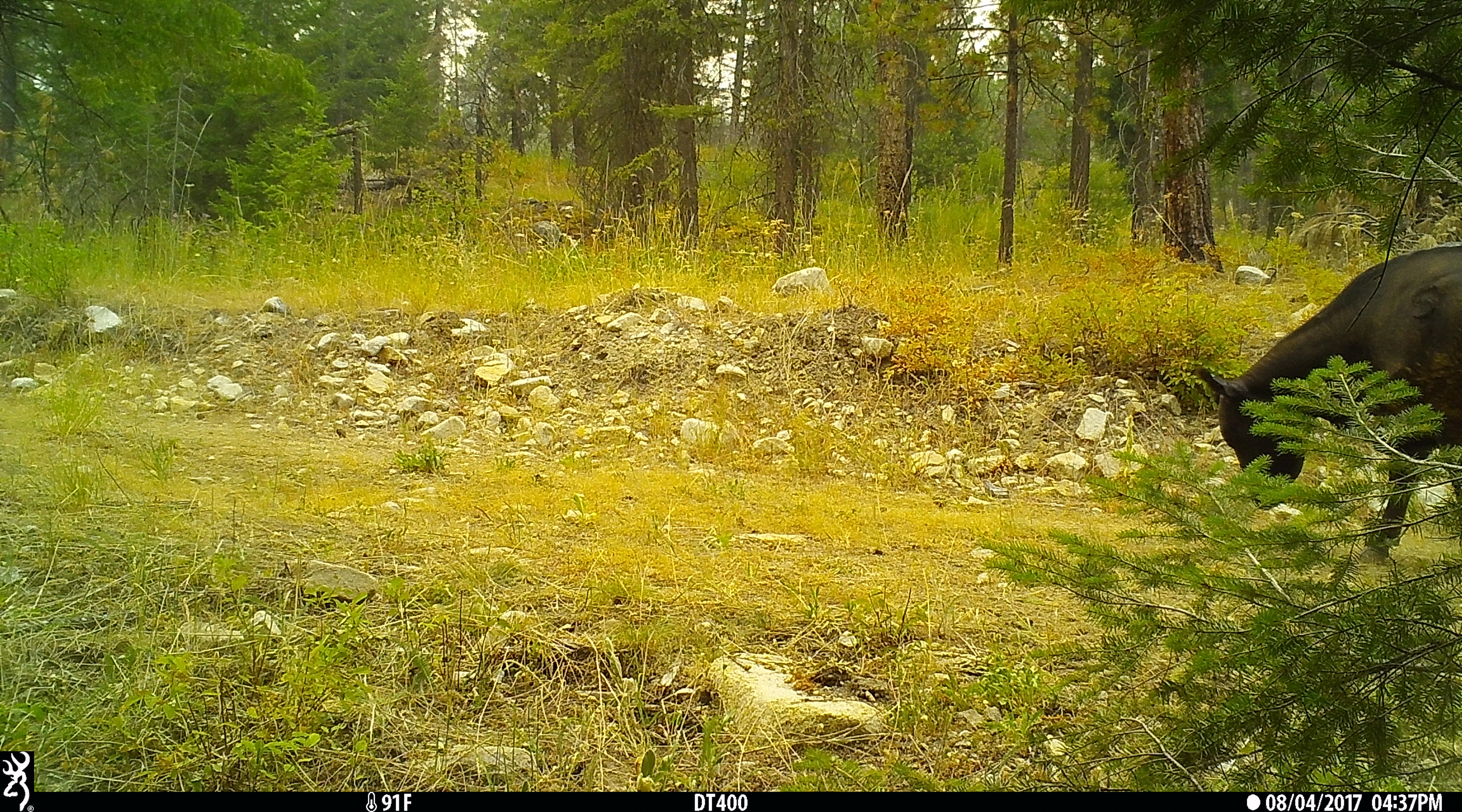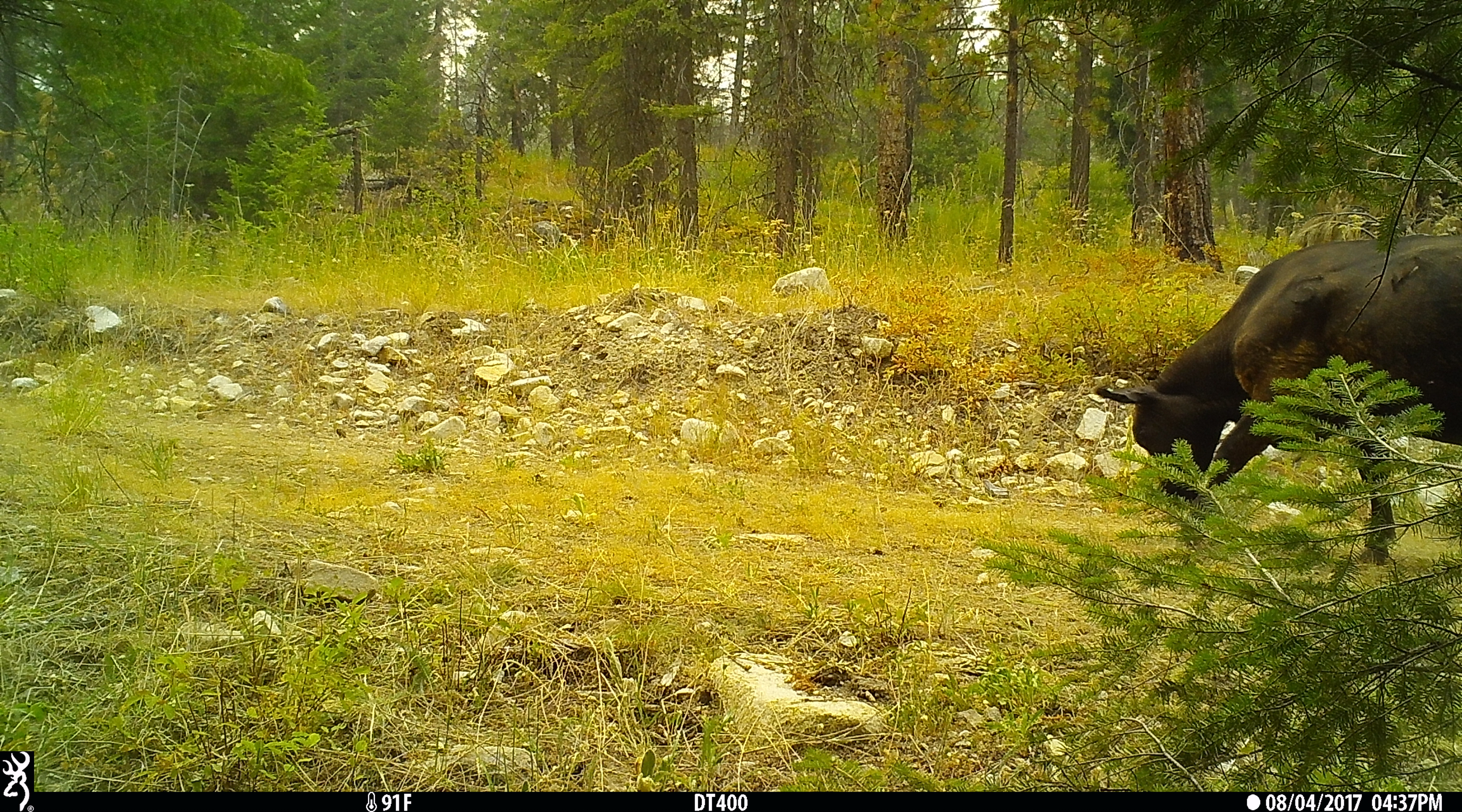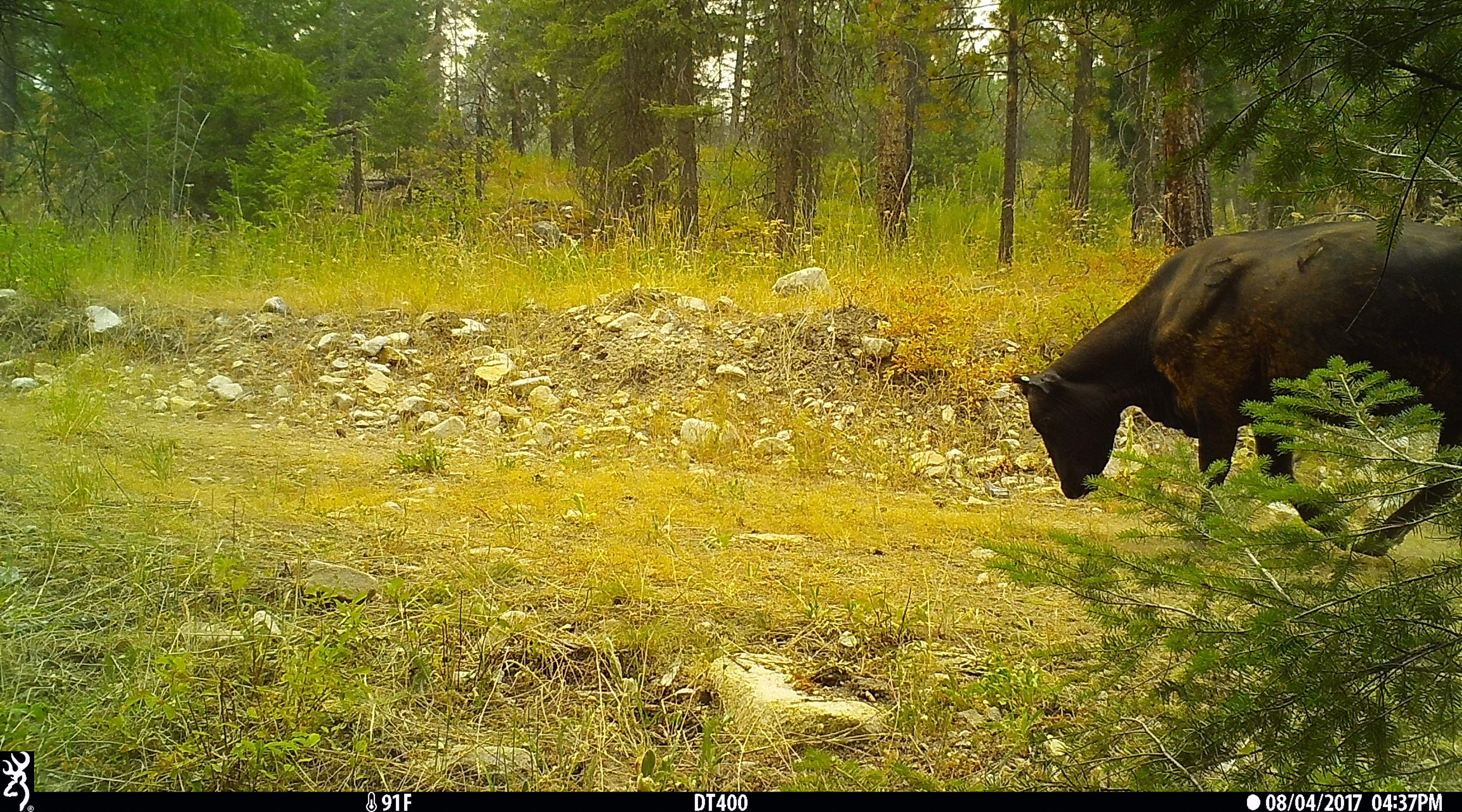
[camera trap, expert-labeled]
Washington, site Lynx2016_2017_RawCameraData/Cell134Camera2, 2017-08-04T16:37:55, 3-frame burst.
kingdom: Animalia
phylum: Chordata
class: Mammalia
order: Artiodactyla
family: Bovidae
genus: Bos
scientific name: Bos taurus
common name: domestic cattle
Domestic cattle (Bos taurus). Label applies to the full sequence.